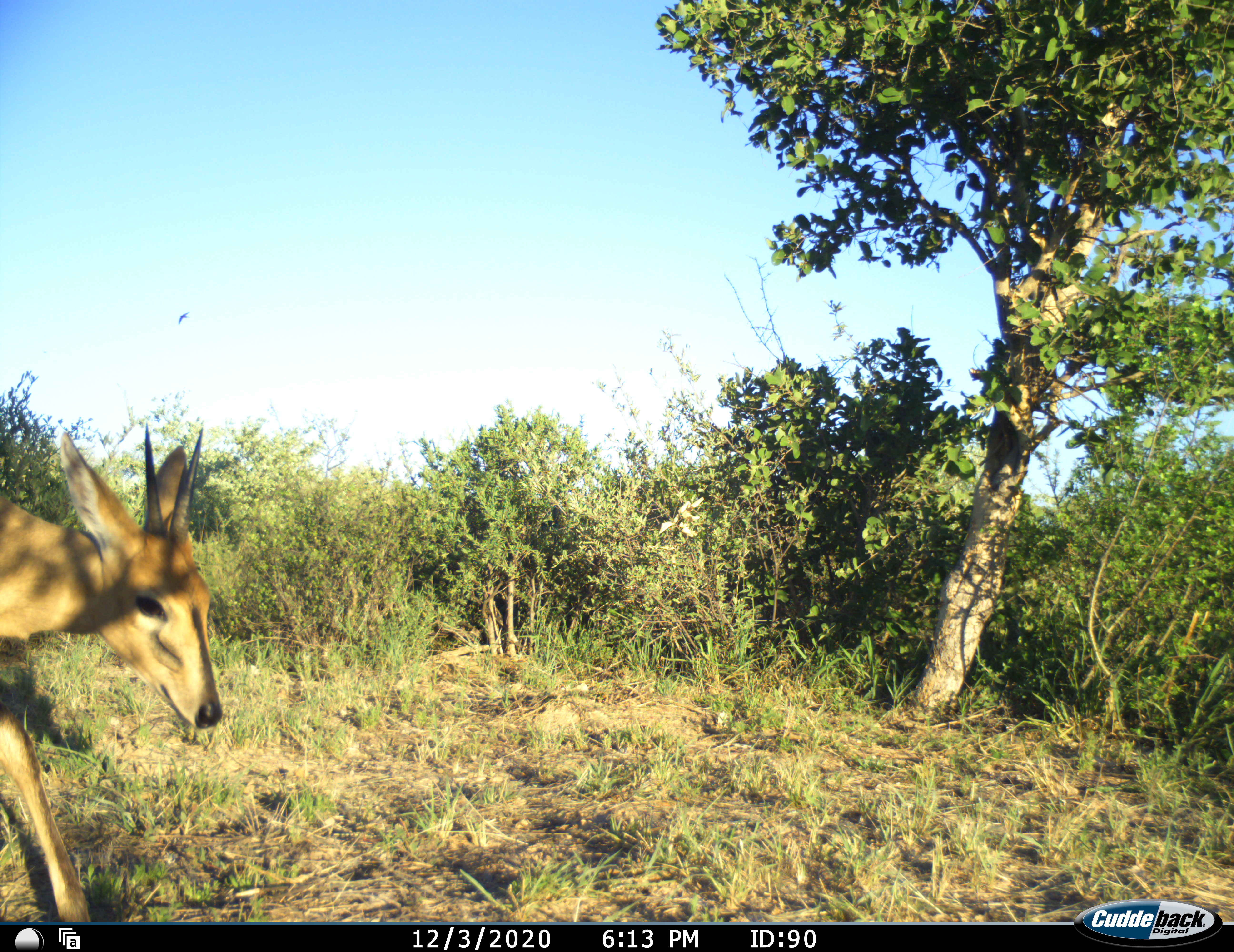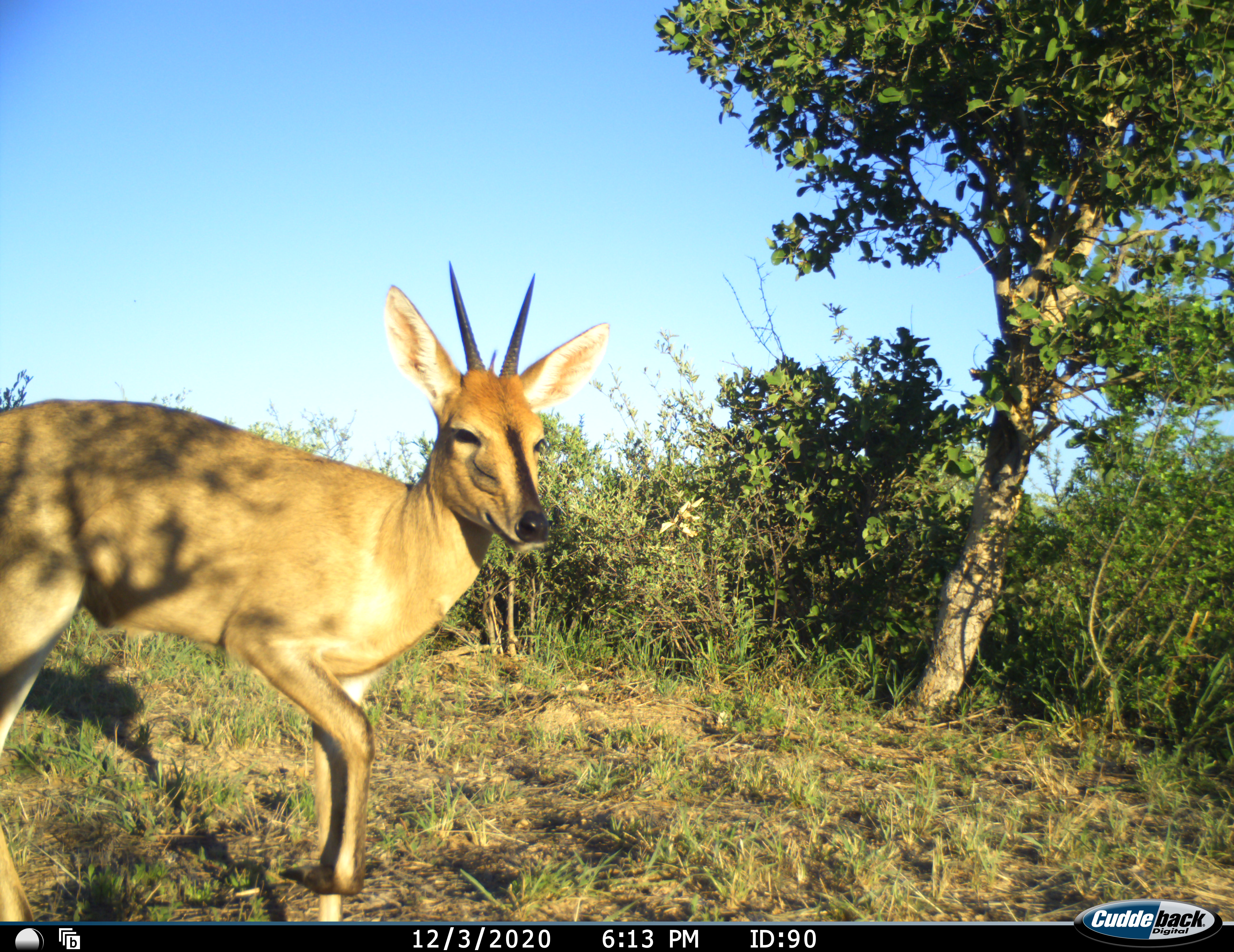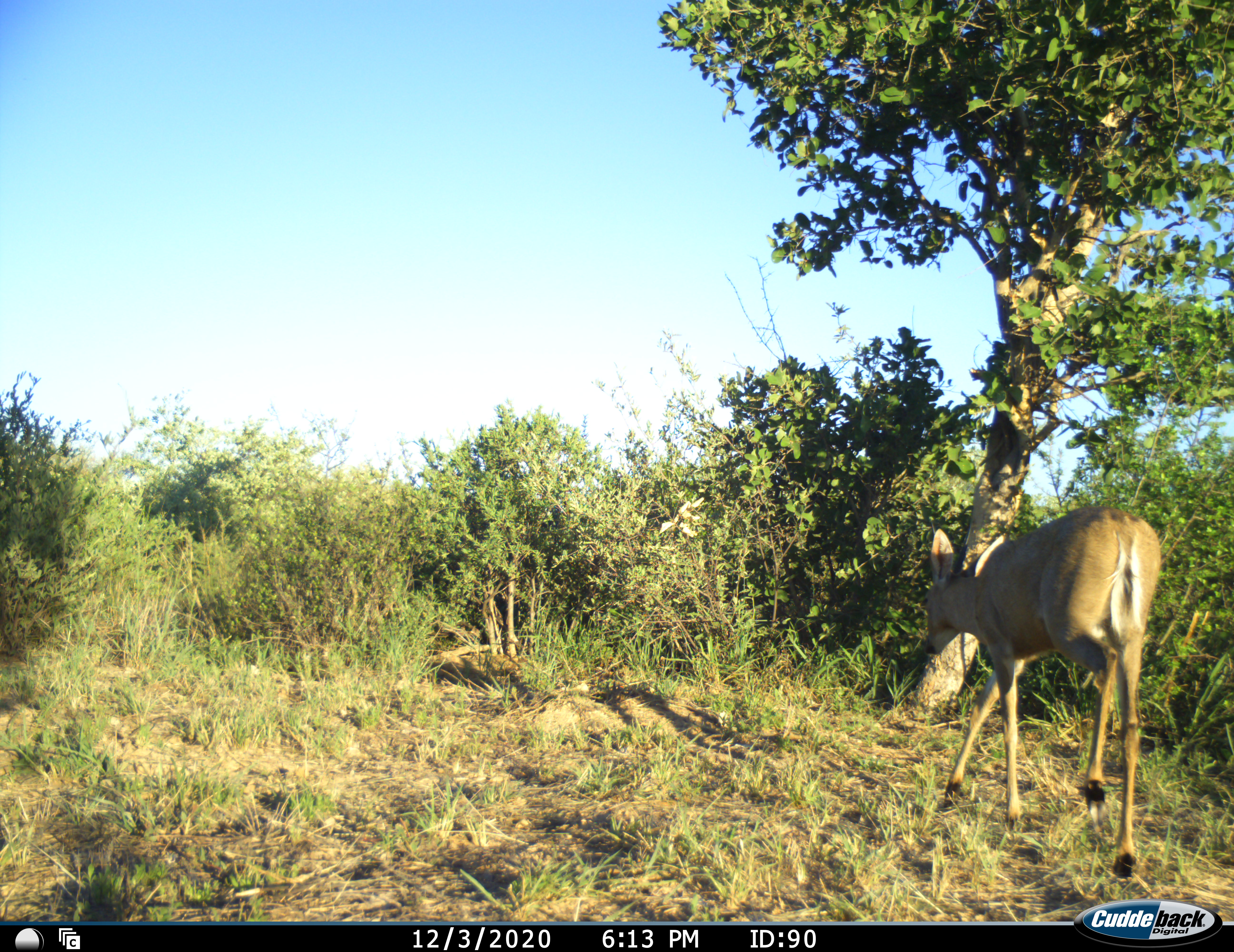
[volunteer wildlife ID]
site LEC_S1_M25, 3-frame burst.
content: unidentified animal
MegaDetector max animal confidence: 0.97